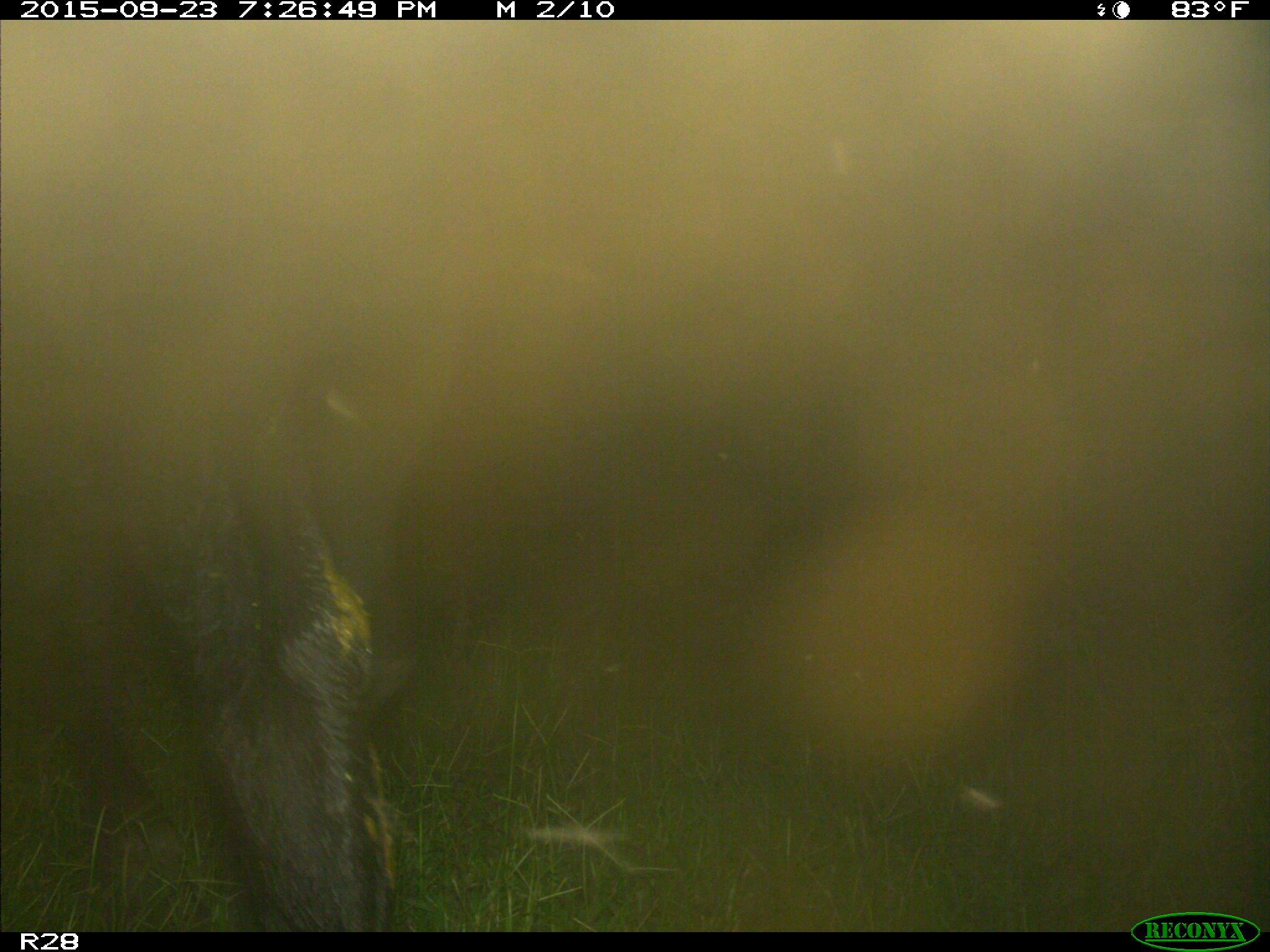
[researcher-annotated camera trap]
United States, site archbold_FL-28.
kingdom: Animalia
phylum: Chordata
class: Mammalia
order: Artiodactyla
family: Bovidae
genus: Bos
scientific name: Bos taurus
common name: domestic cow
Bos taurus (domestic cow).